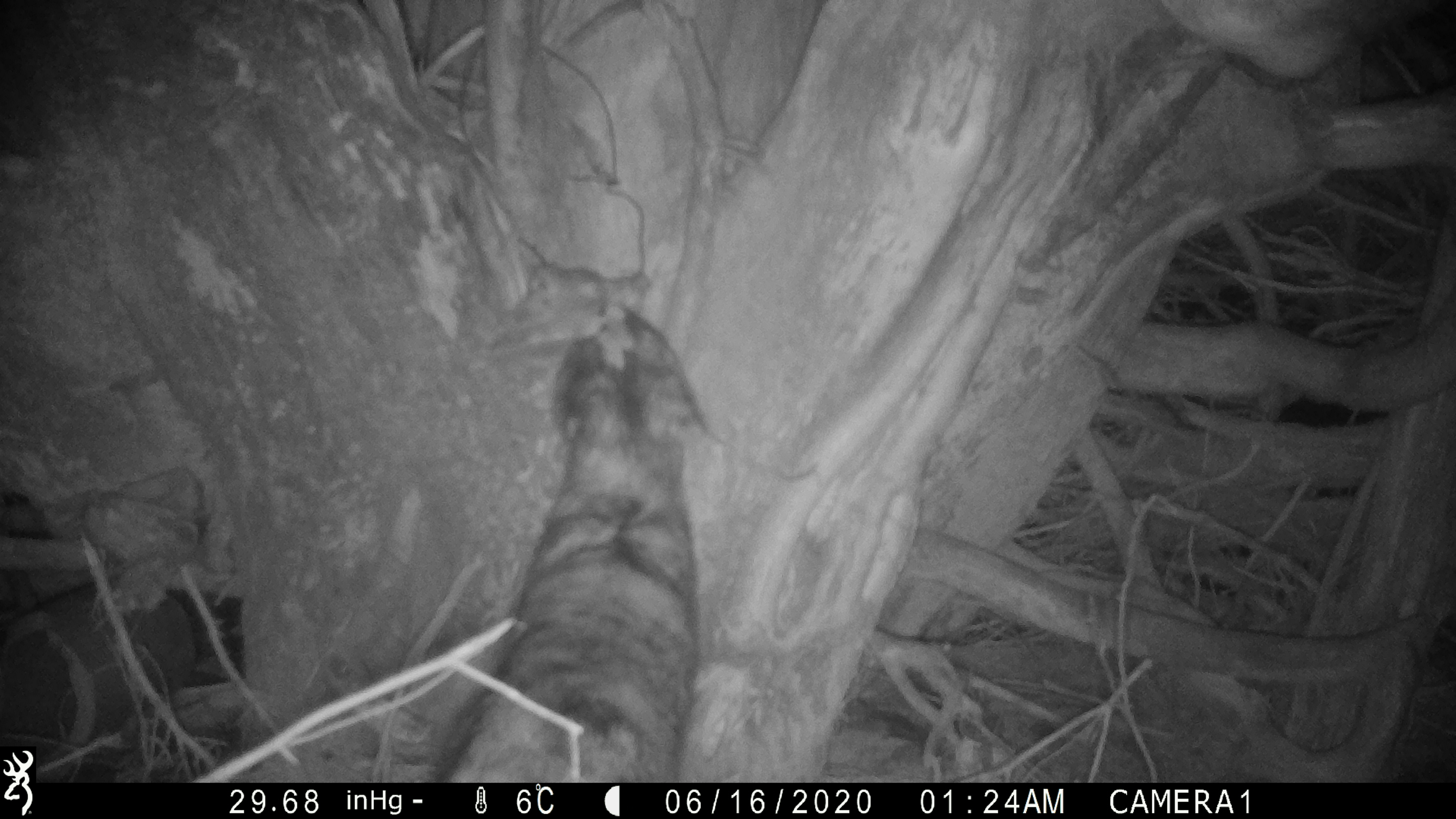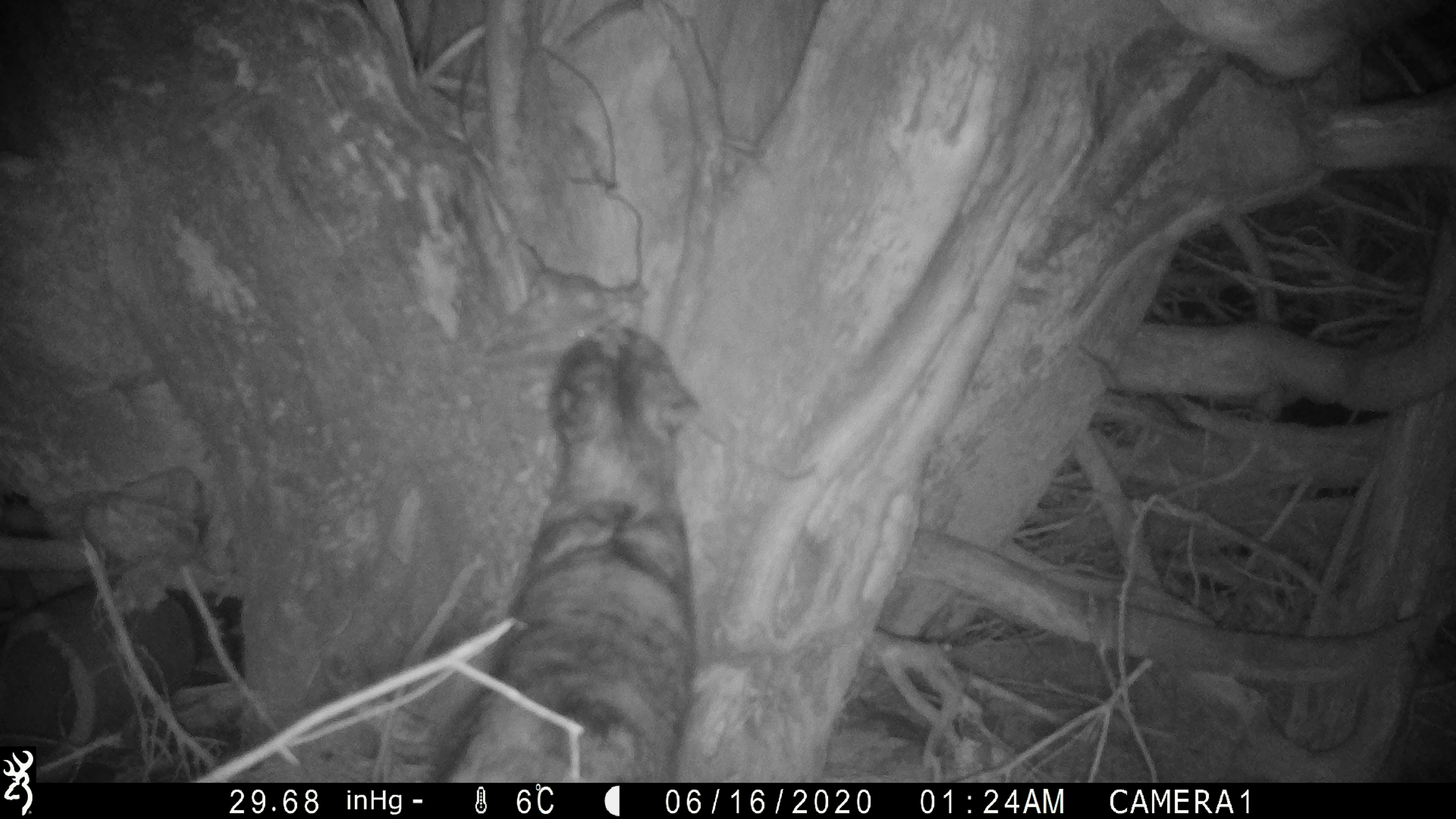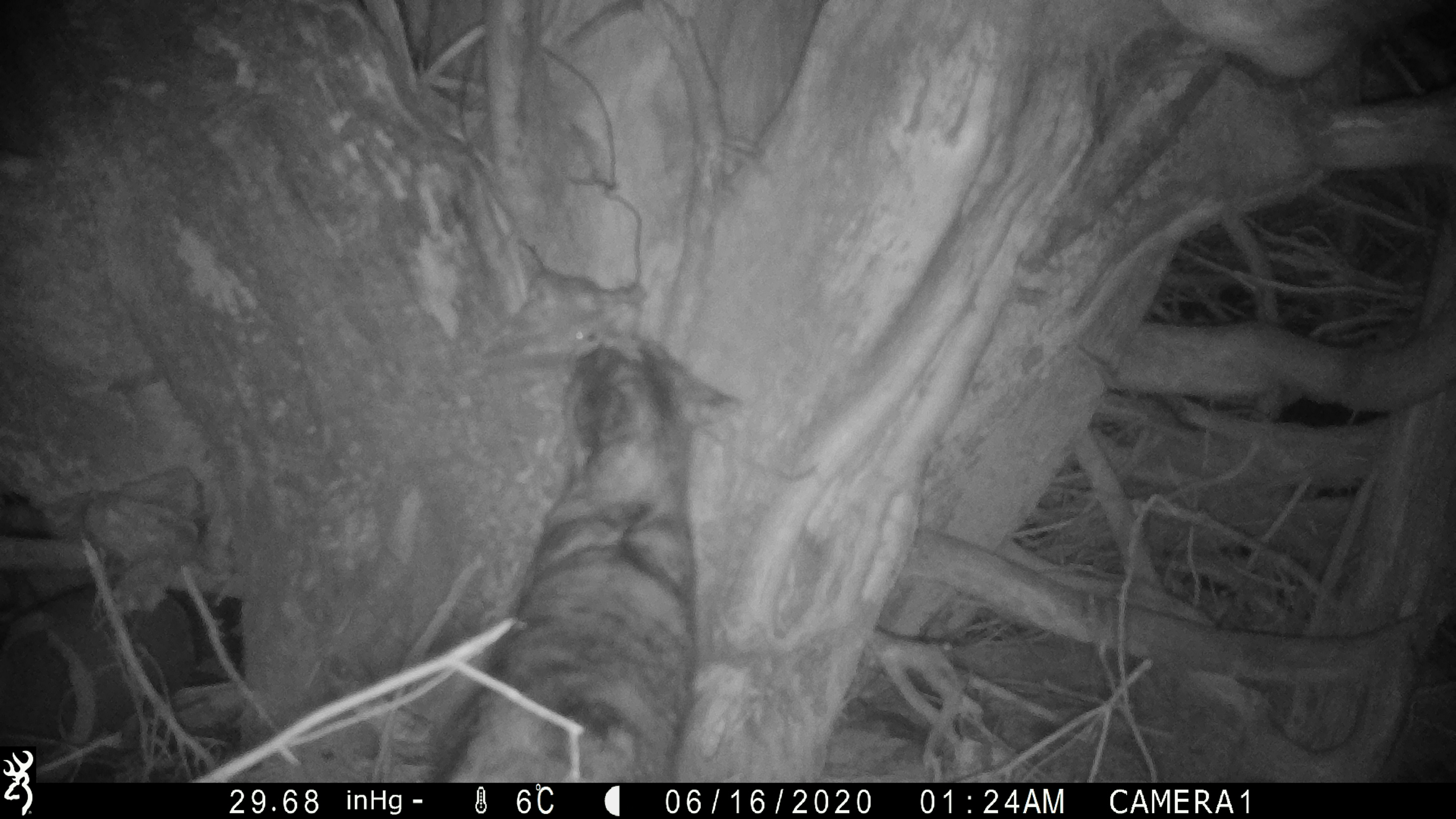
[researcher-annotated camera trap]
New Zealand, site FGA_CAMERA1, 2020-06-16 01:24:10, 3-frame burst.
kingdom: Animalia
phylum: Chordata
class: Mammalia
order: Carnivora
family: Felidae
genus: Felis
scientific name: Felis catus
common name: domestic cat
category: cat